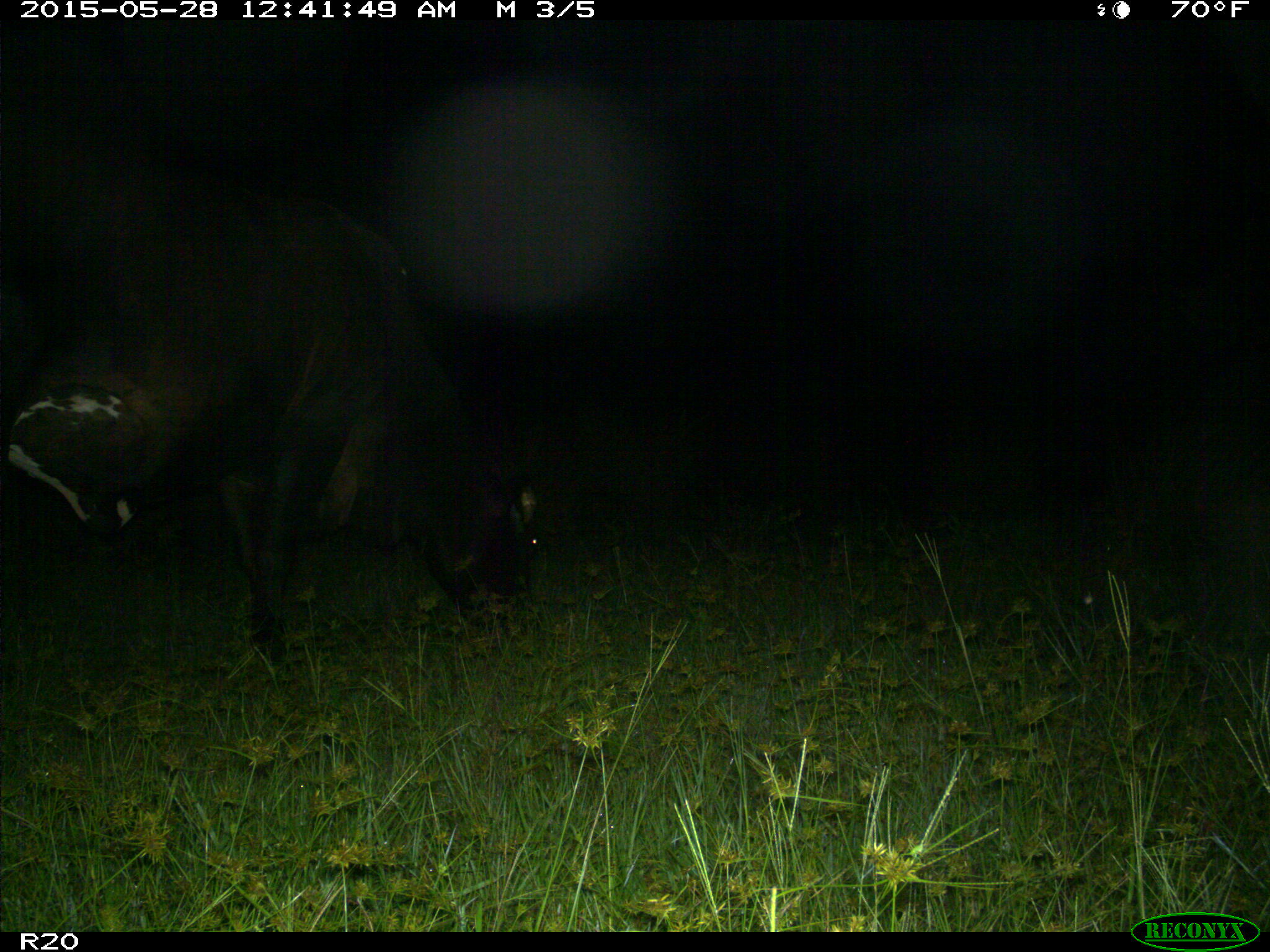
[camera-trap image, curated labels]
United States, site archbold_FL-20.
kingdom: Animalia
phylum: Chordata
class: Mammalia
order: Artiodactyla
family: Bovidae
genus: Bos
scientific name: Bos taurus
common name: domestic cow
Bos taurus (domestic cow).